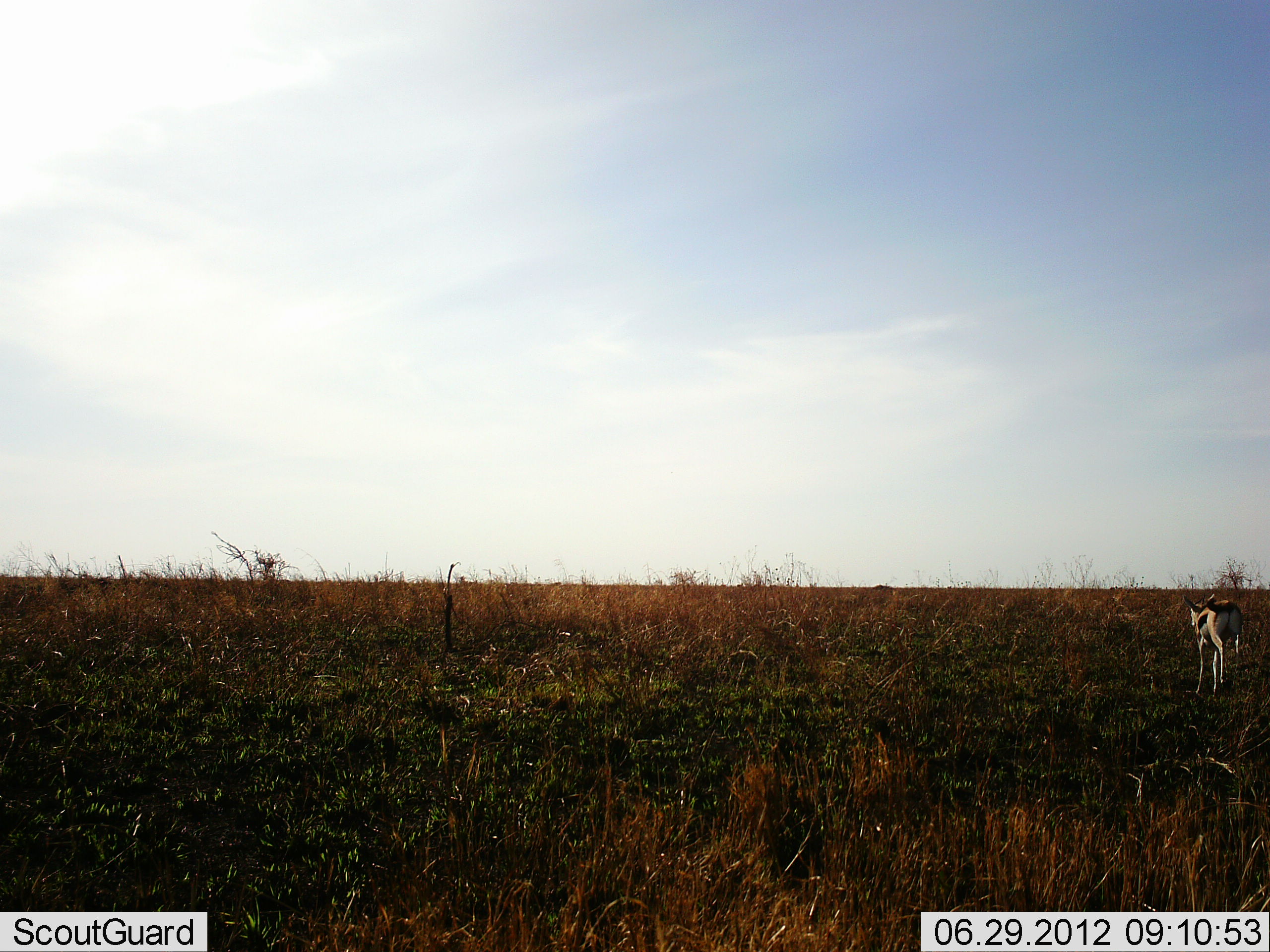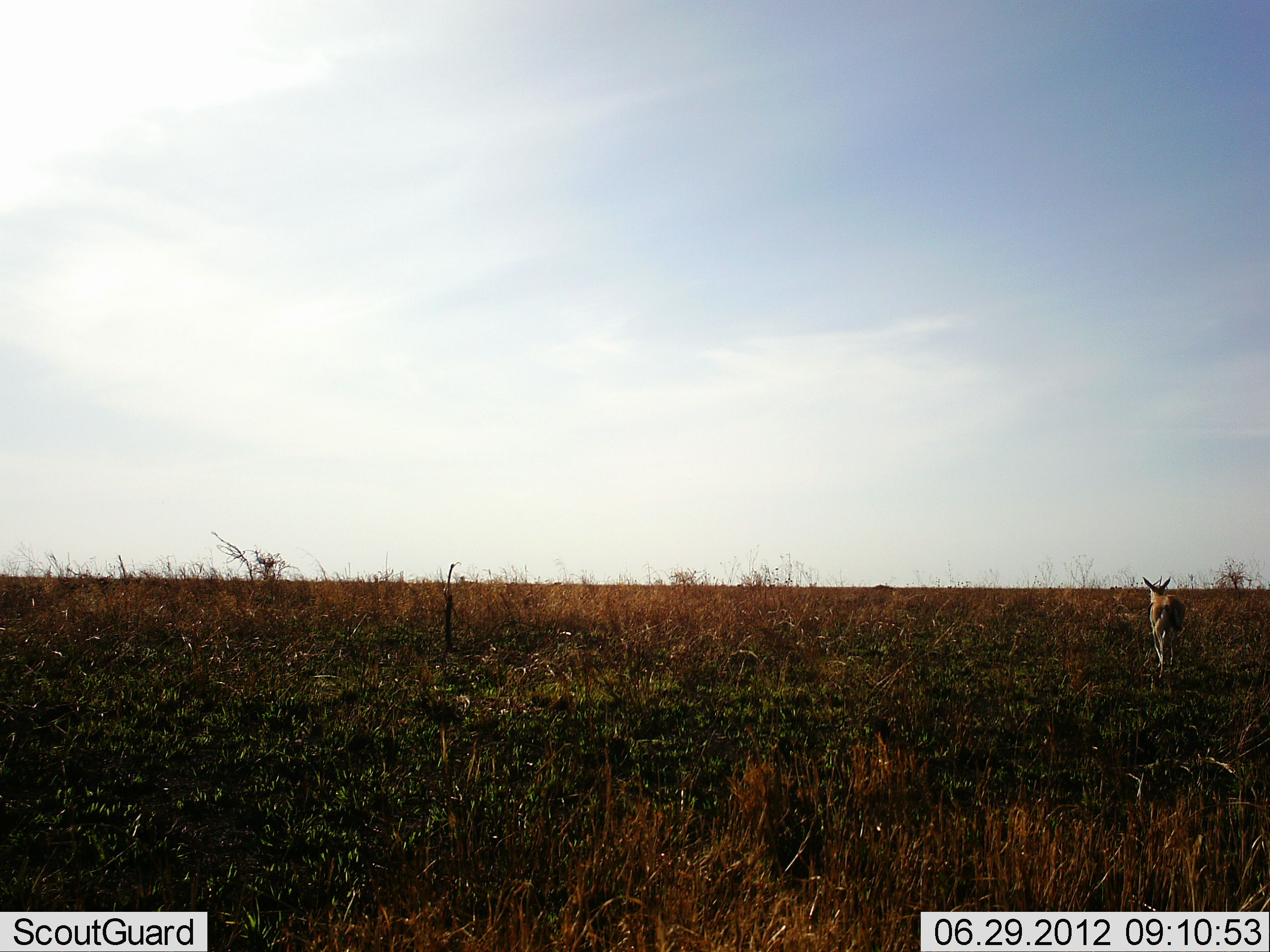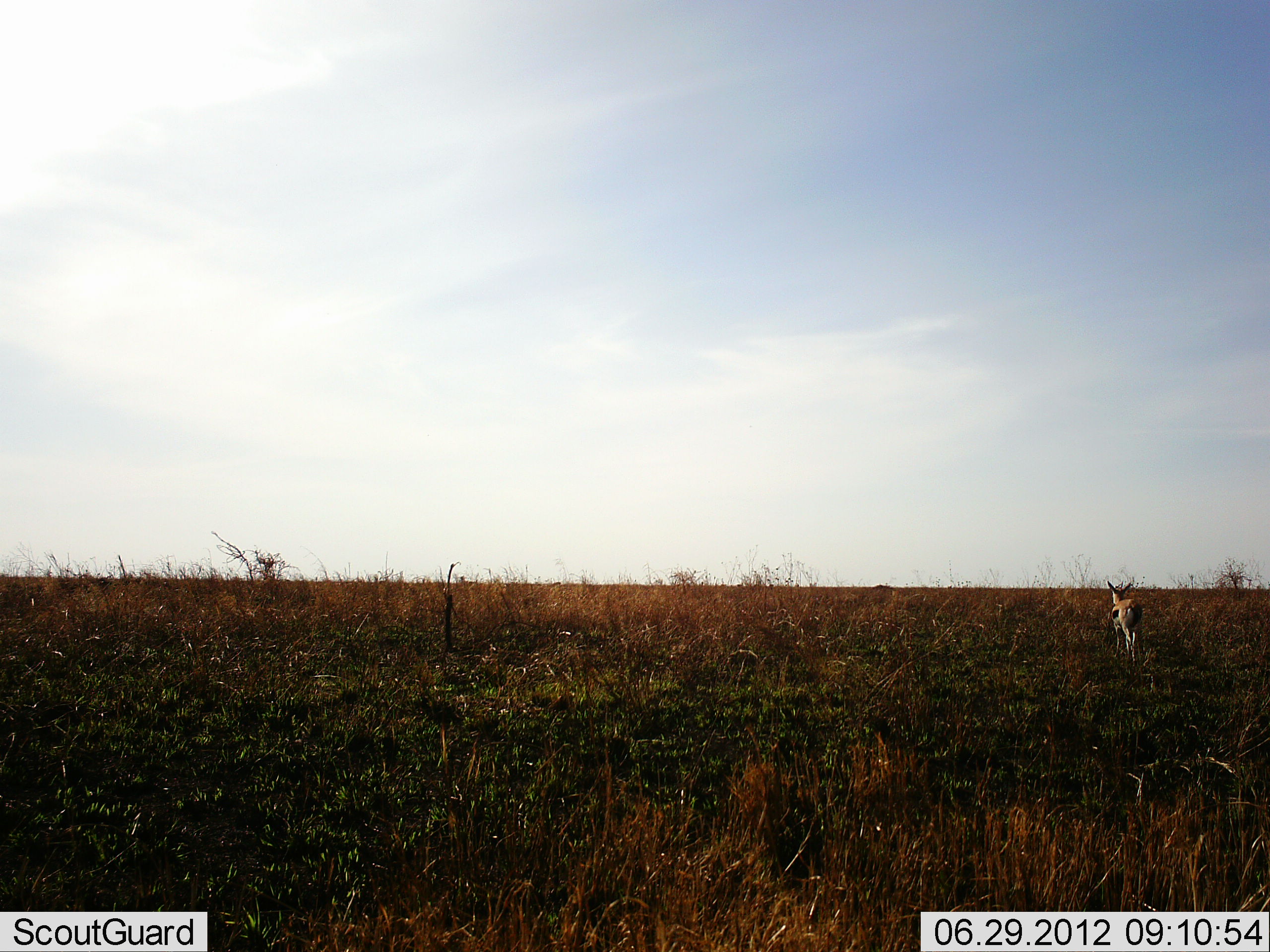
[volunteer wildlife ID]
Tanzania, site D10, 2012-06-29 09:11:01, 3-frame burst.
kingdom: Animalia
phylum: Chordata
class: Mammalia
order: Artiodactyla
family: Bovidae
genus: Eudorcas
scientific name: Eudorcas thomsonii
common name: thomson's gazelle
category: gazellethomsons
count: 1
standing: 0%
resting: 0%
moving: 100%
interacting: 0%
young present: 10%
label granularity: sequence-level